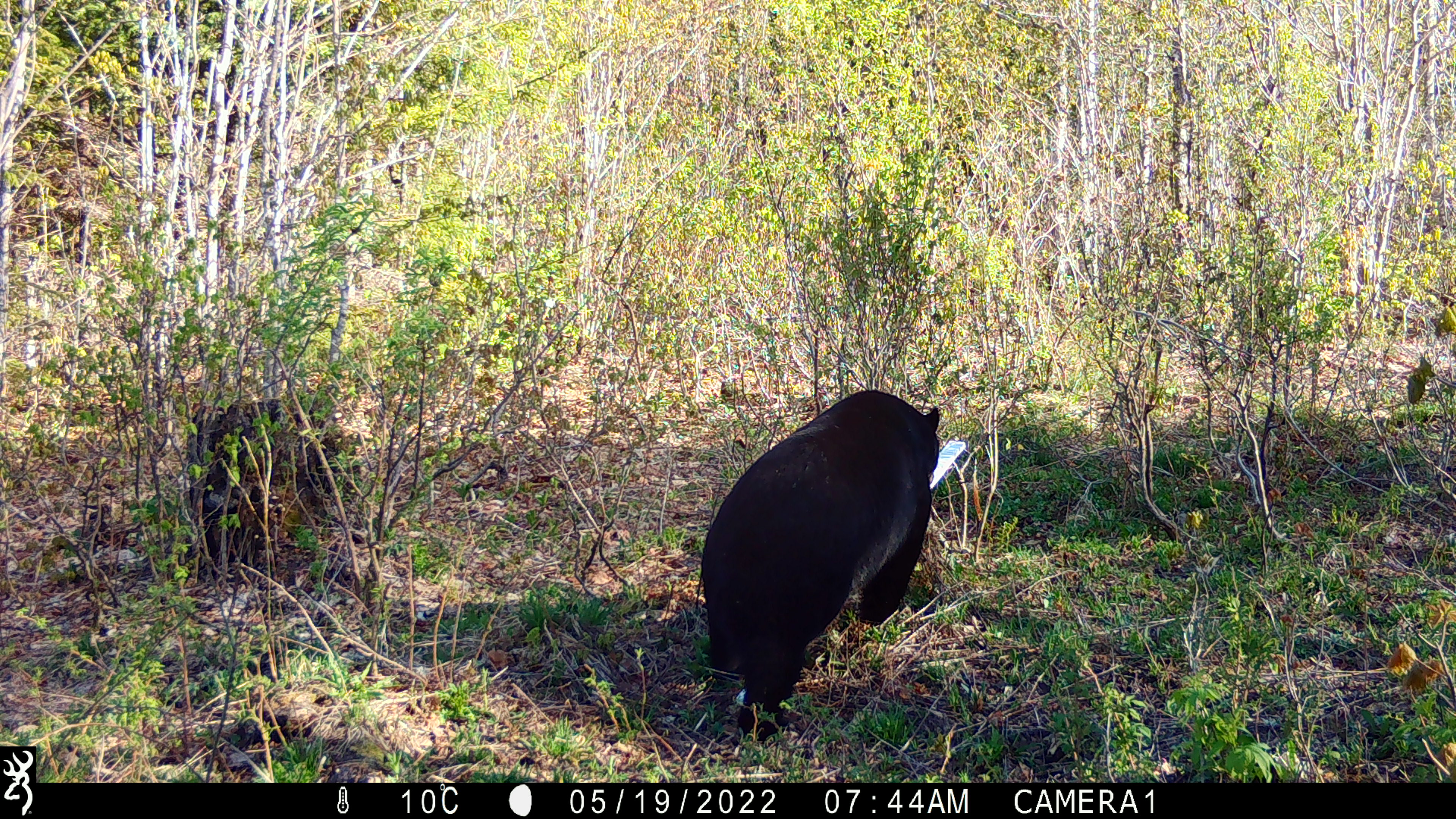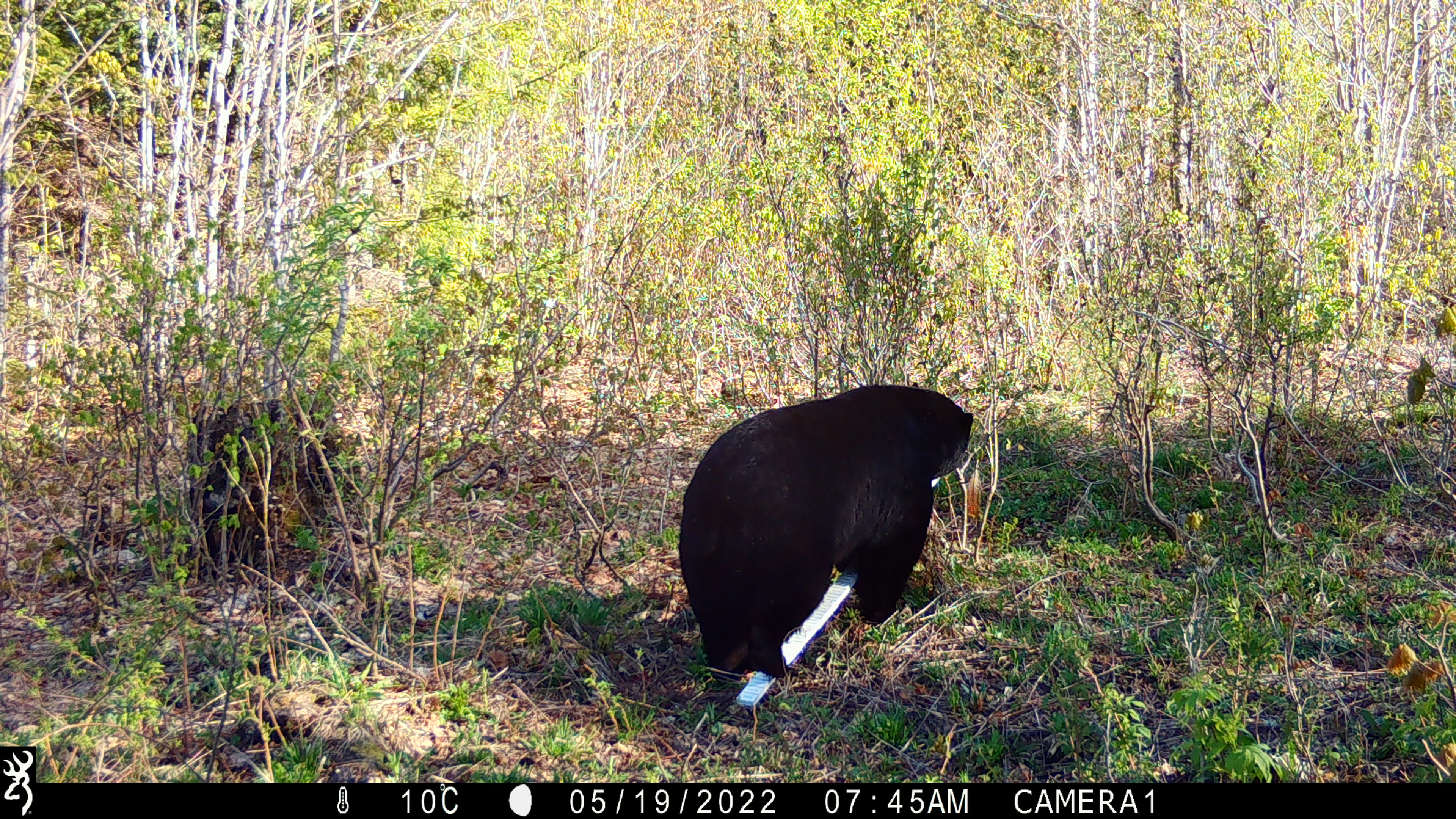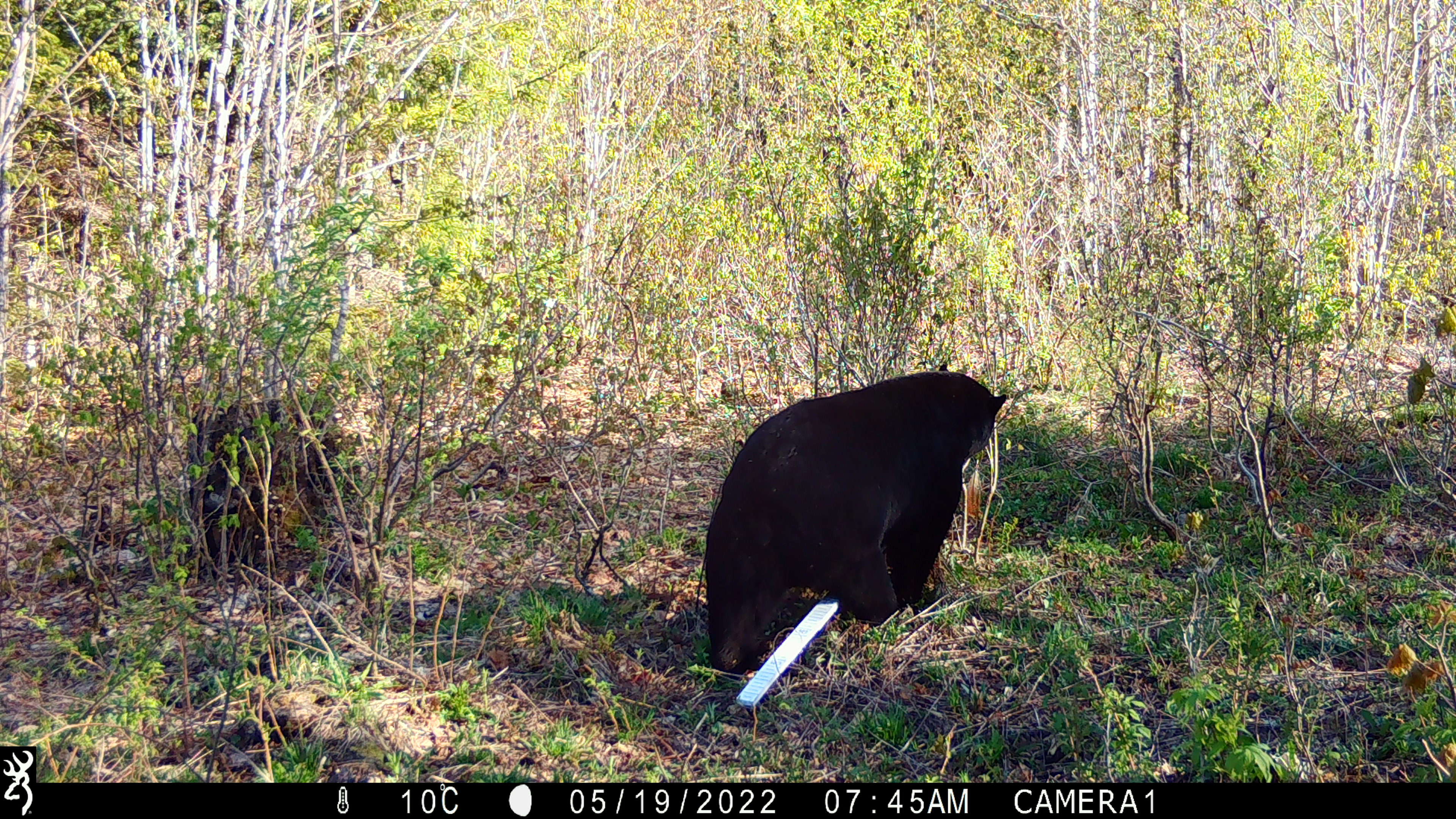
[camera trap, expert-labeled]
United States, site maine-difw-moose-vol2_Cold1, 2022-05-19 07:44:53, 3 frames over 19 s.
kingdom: Animalia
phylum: Chordata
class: Mammalia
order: Carnivora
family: Ursidae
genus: Ursus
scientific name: Ursus americanus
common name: black bear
Black bear (Ursus americanus).